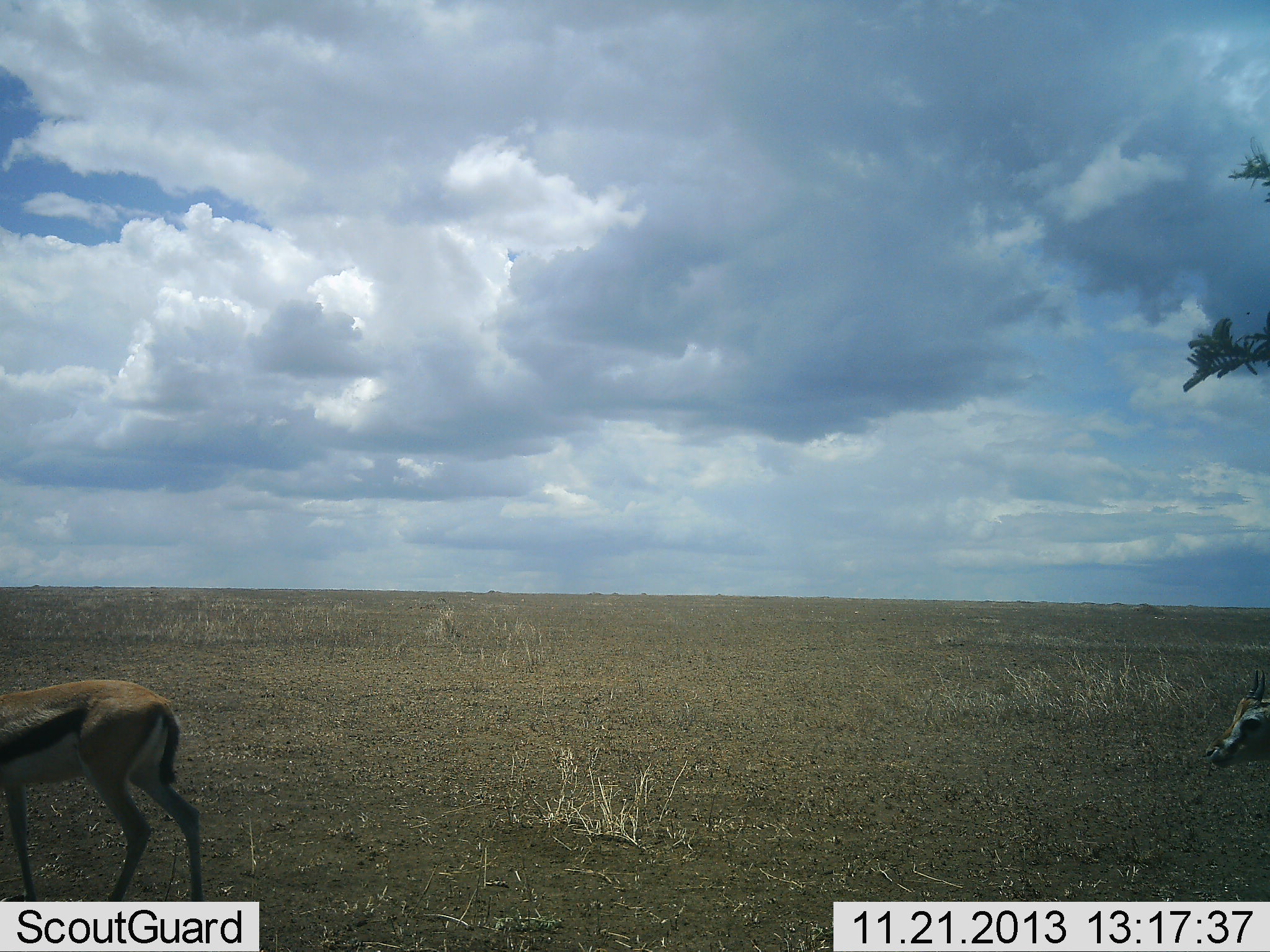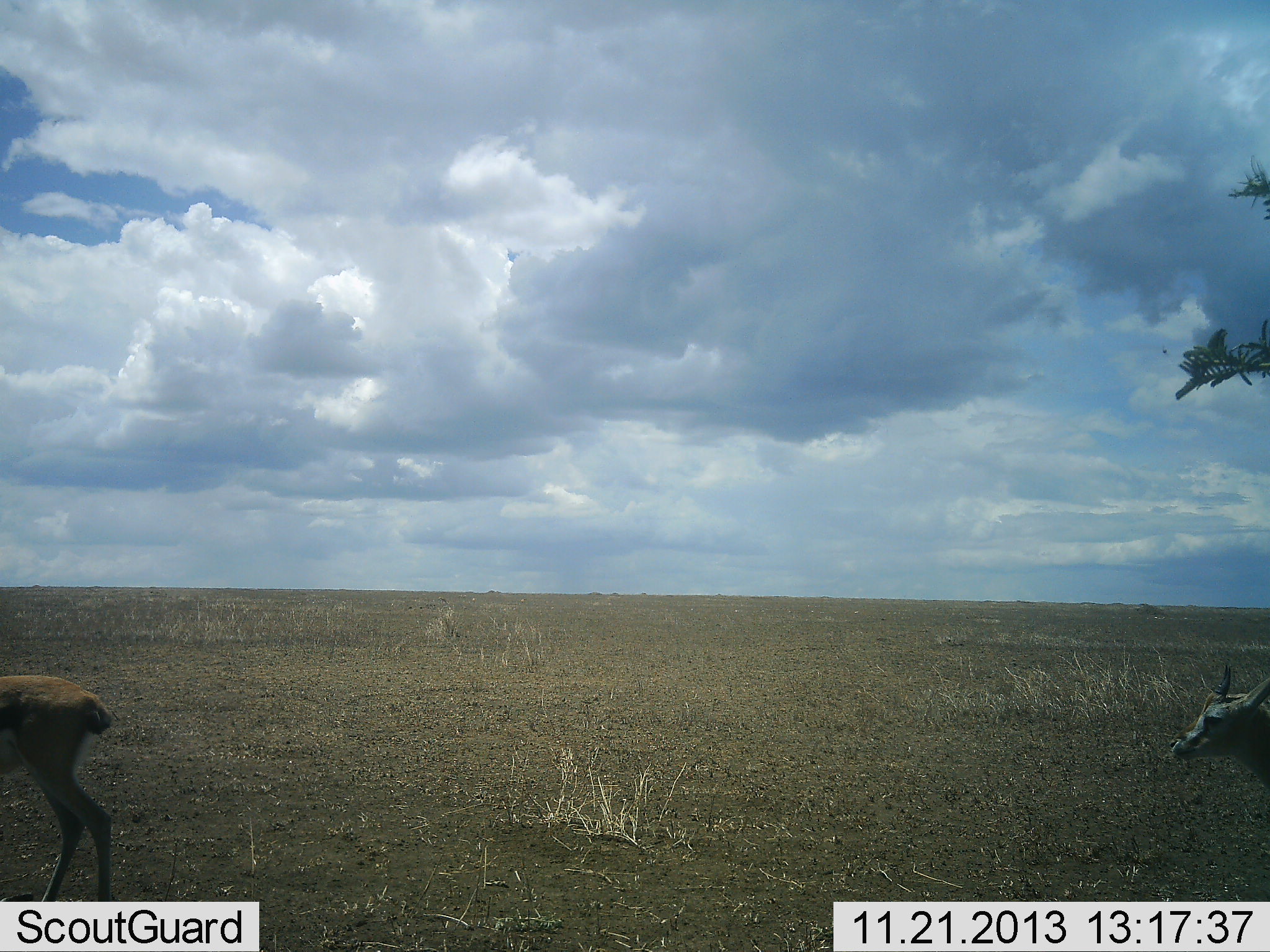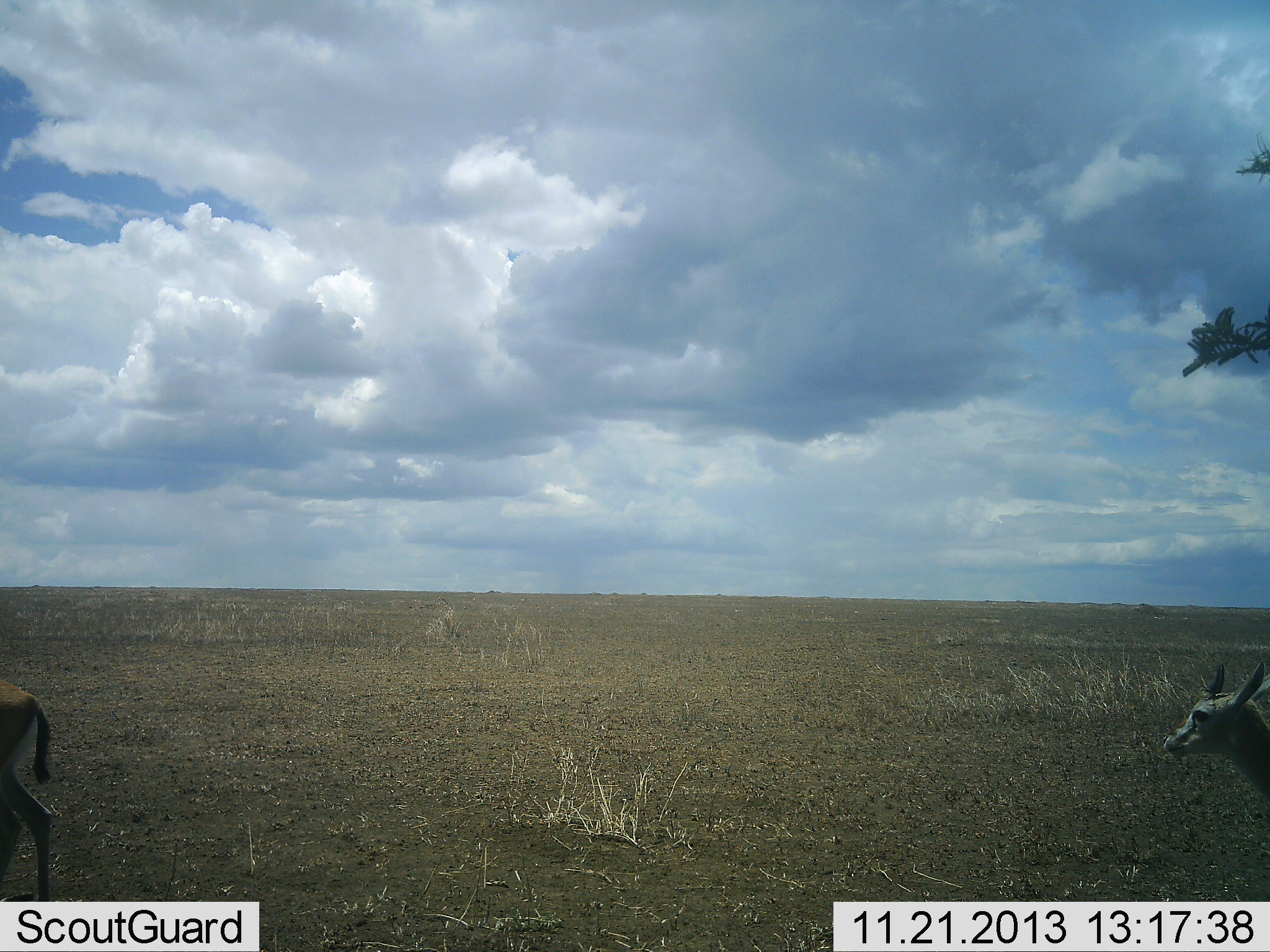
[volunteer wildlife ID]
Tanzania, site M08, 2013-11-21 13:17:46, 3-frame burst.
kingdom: Animalia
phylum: Chordata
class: Mammalia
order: Artiodactyla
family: Bovidae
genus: Eudorcas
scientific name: Eudorcas thomsonii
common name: thomson's gazelle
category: gazellethomsons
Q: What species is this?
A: Gazellethomsons (thomson's gazelle) (Eudorcas thomsonii).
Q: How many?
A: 2.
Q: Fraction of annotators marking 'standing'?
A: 0%.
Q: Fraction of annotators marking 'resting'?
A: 0%.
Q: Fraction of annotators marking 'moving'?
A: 100%.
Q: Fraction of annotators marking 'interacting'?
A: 0%.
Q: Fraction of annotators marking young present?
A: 0%.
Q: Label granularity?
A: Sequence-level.